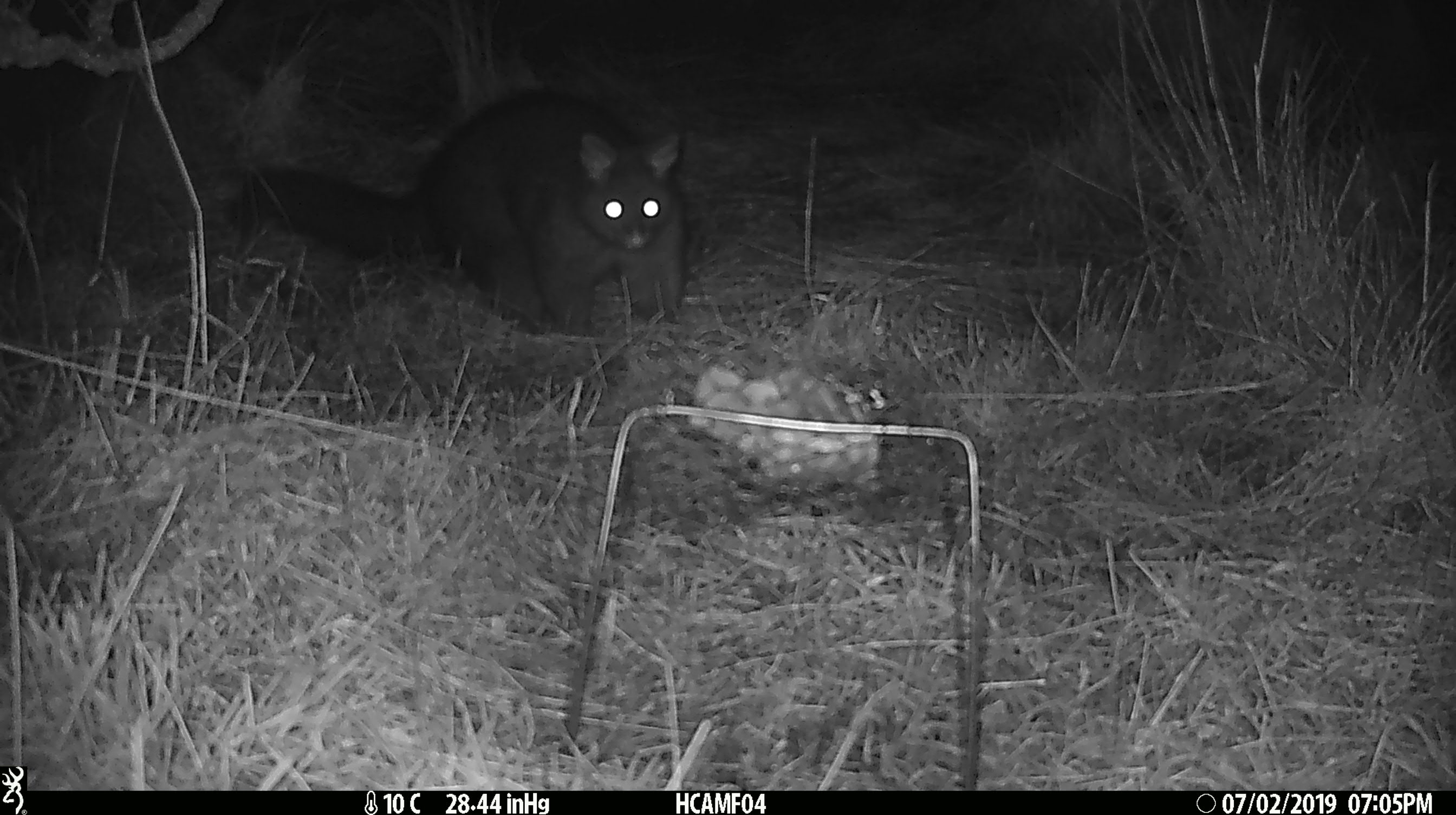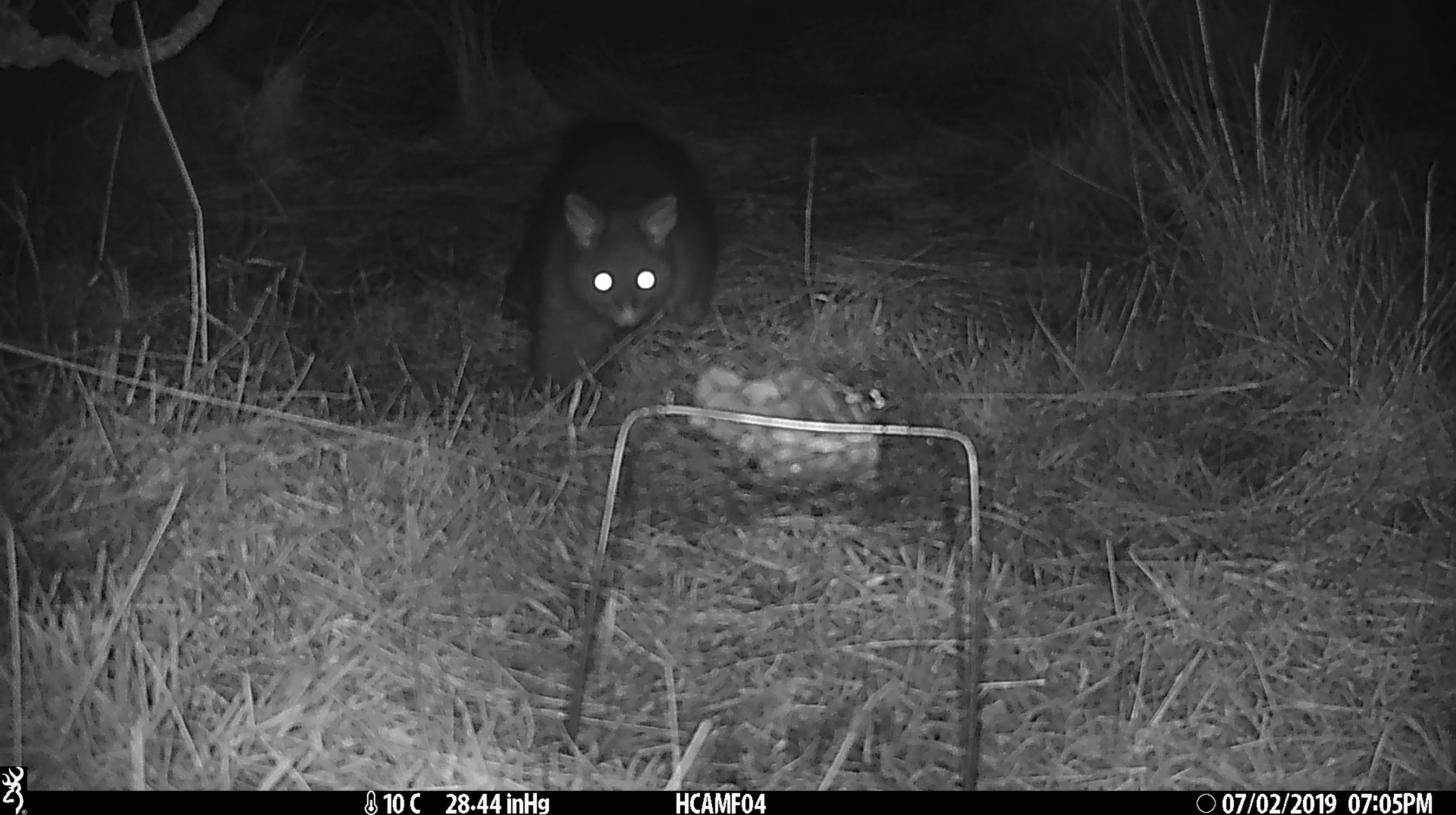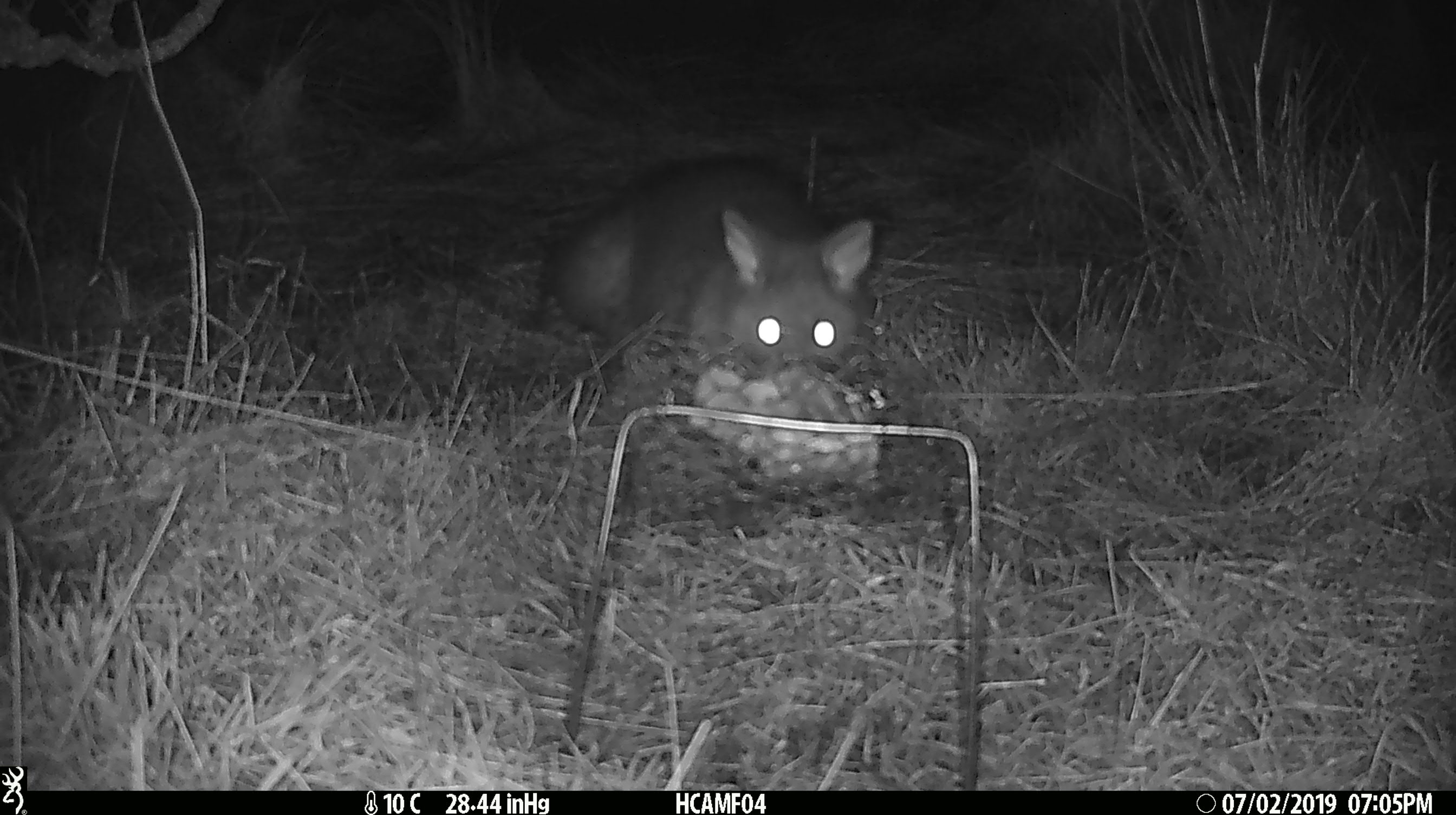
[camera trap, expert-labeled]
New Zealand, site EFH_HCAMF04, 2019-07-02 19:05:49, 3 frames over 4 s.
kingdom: Animalia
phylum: Chordata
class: Mammalia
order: Diprotodontia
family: Phalangeridae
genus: Trichosurus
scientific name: Trichosurus vulpecula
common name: common brushtail possum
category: possum